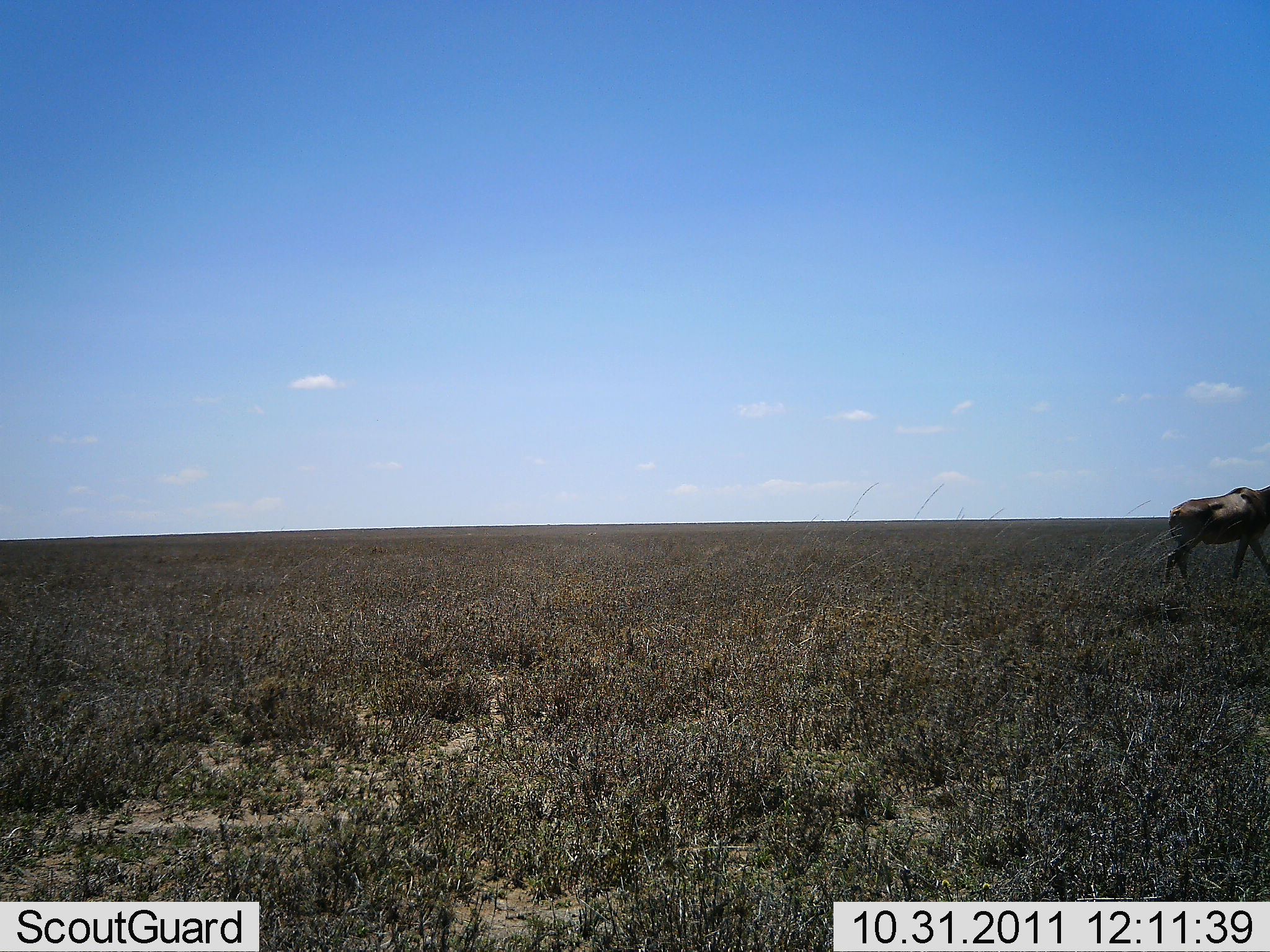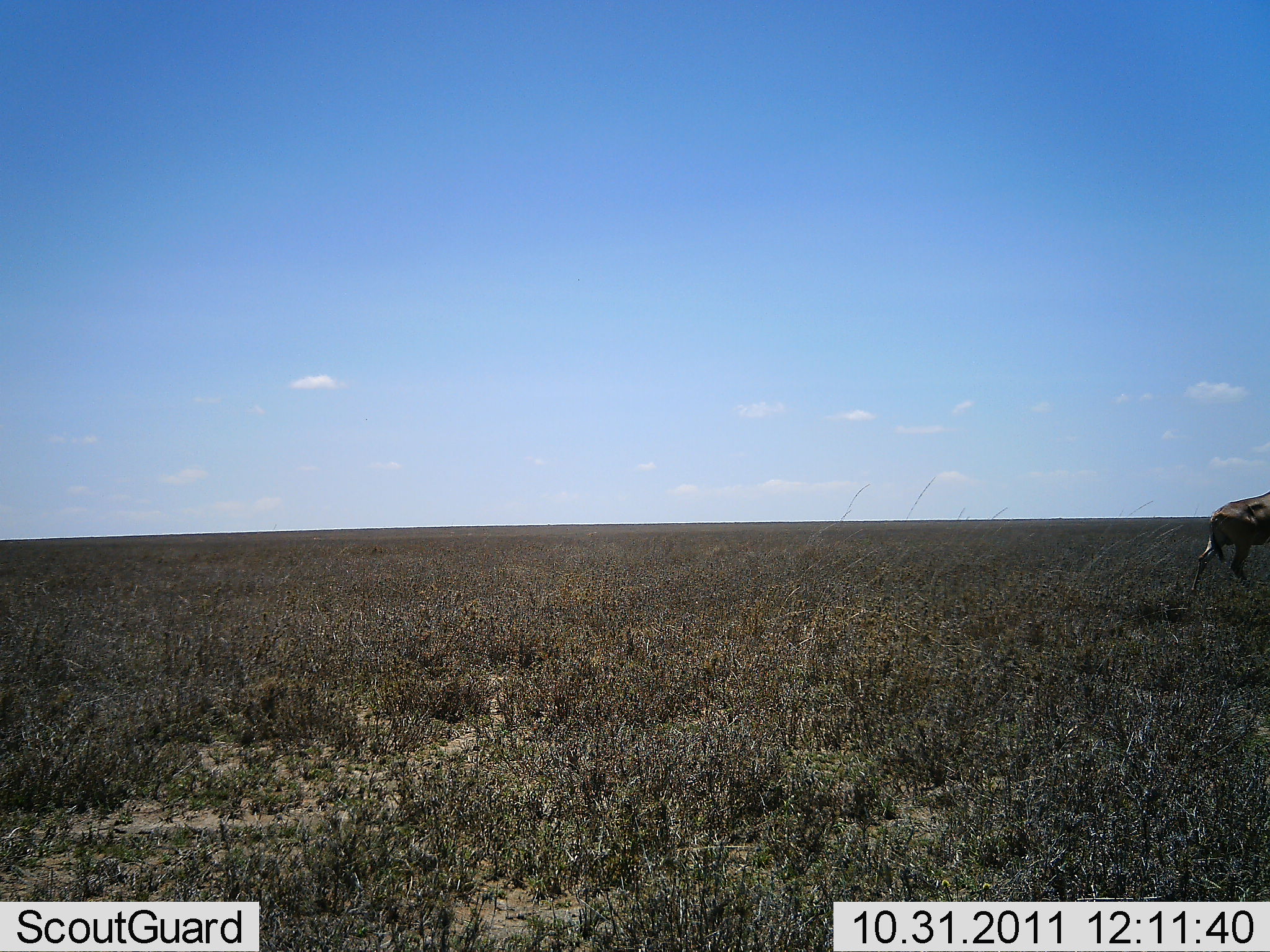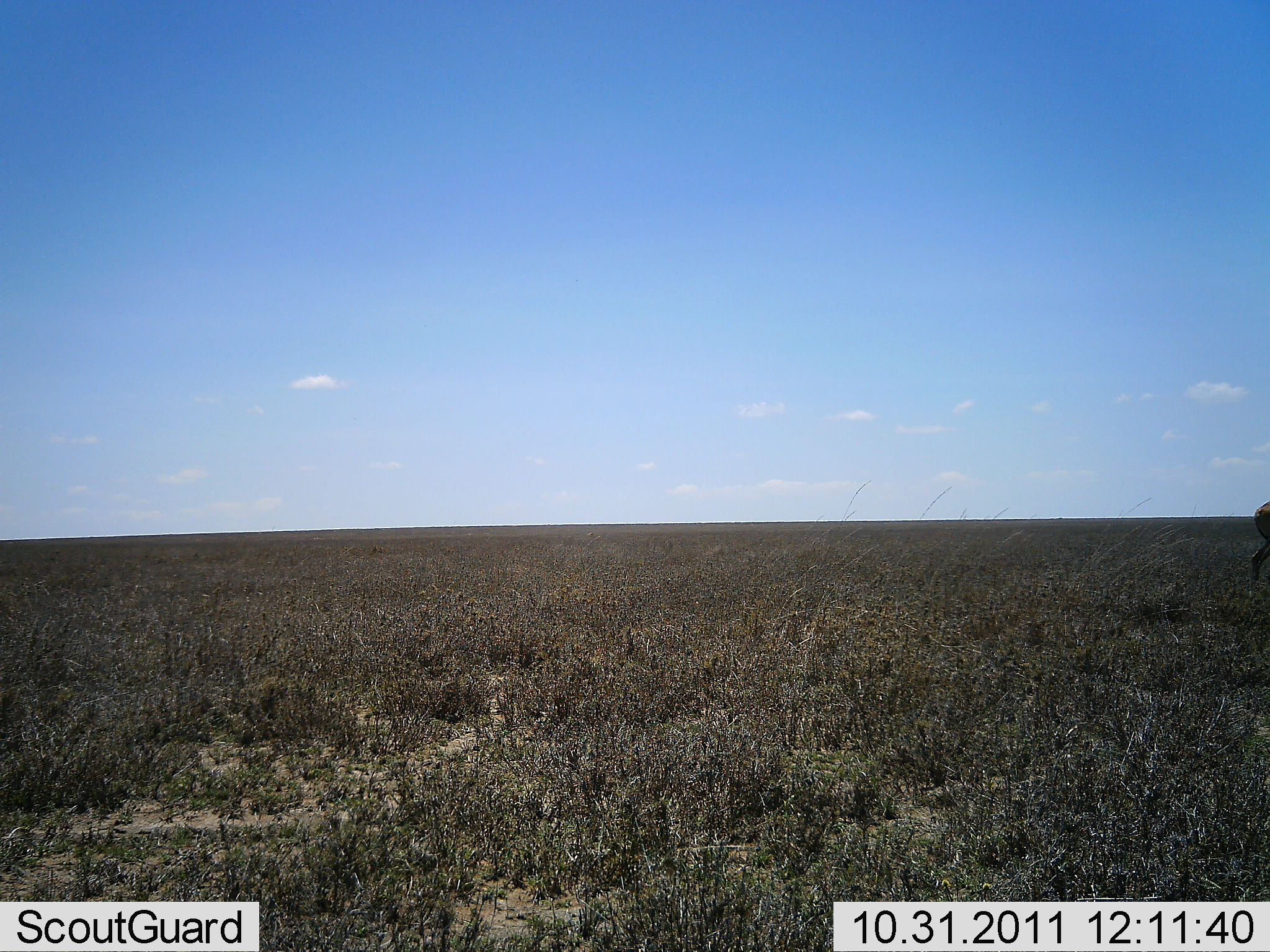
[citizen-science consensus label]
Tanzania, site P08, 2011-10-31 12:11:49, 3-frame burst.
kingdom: Animalia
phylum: Chordata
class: Mammalia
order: Artiodactyla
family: Bovidae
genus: Connochaetes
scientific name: Connochaetes taurinus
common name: blue wildebeest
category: wildebeest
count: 1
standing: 10%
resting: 0%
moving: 90%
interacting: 0%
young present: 0%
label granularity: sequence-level